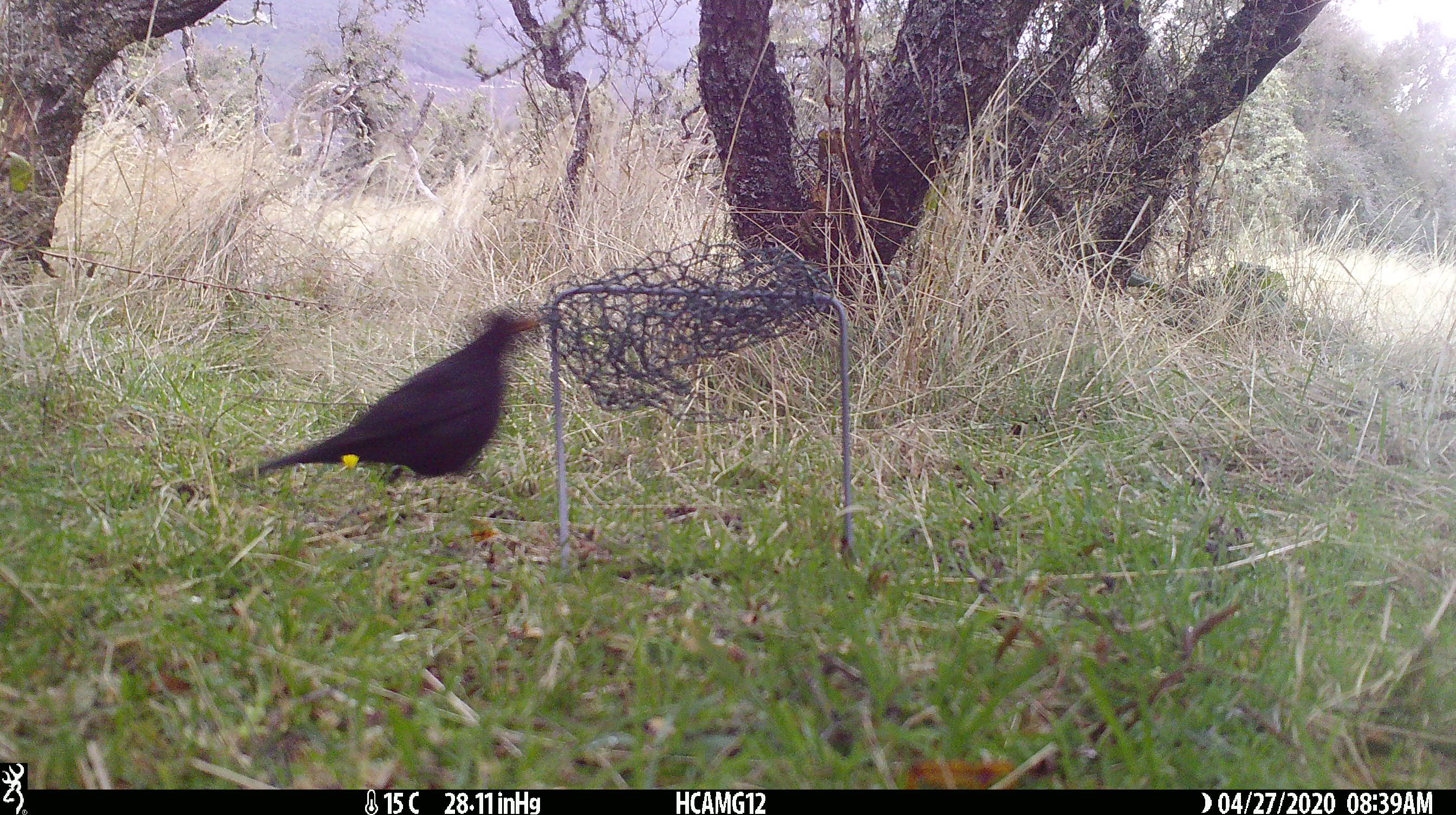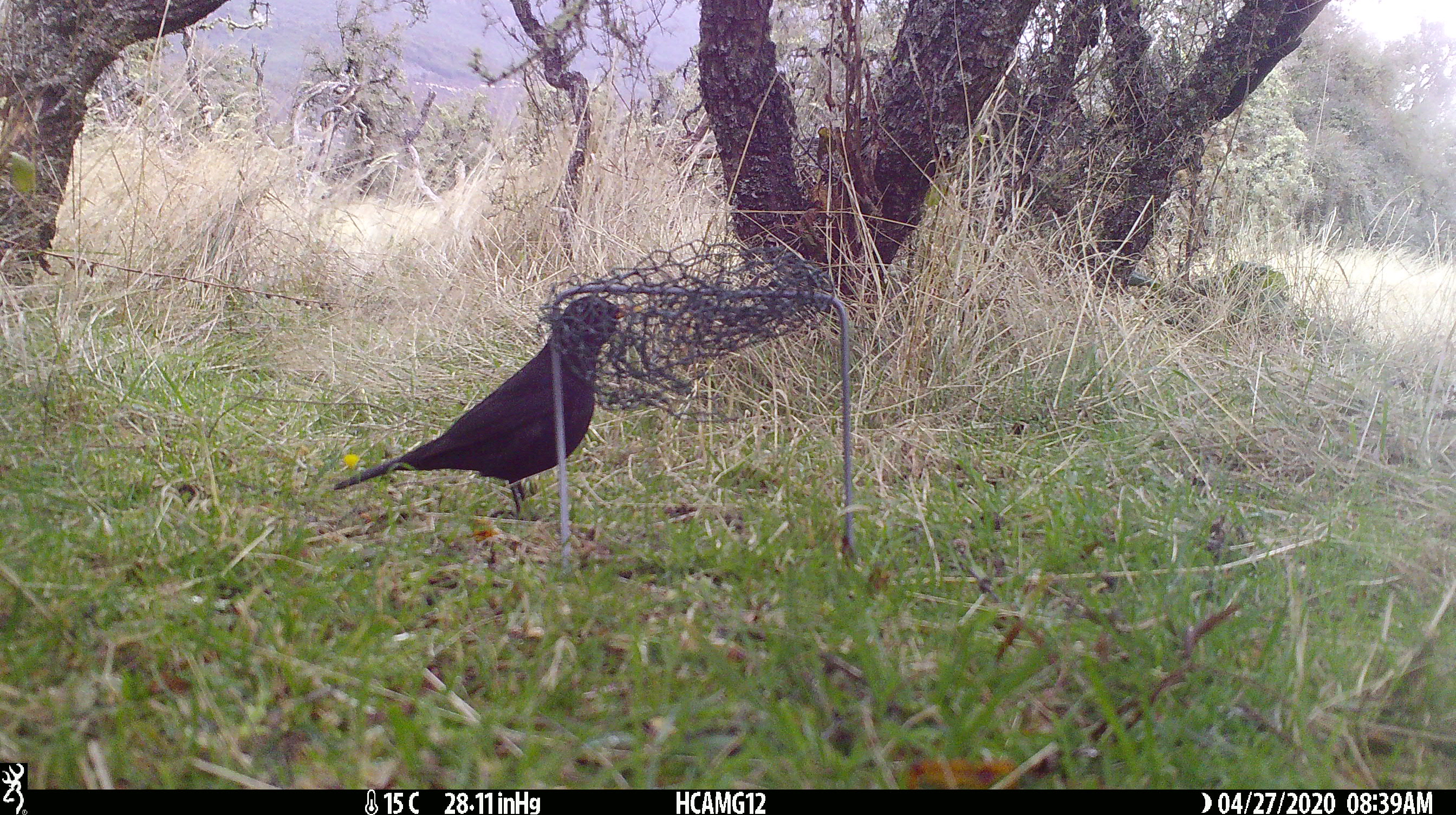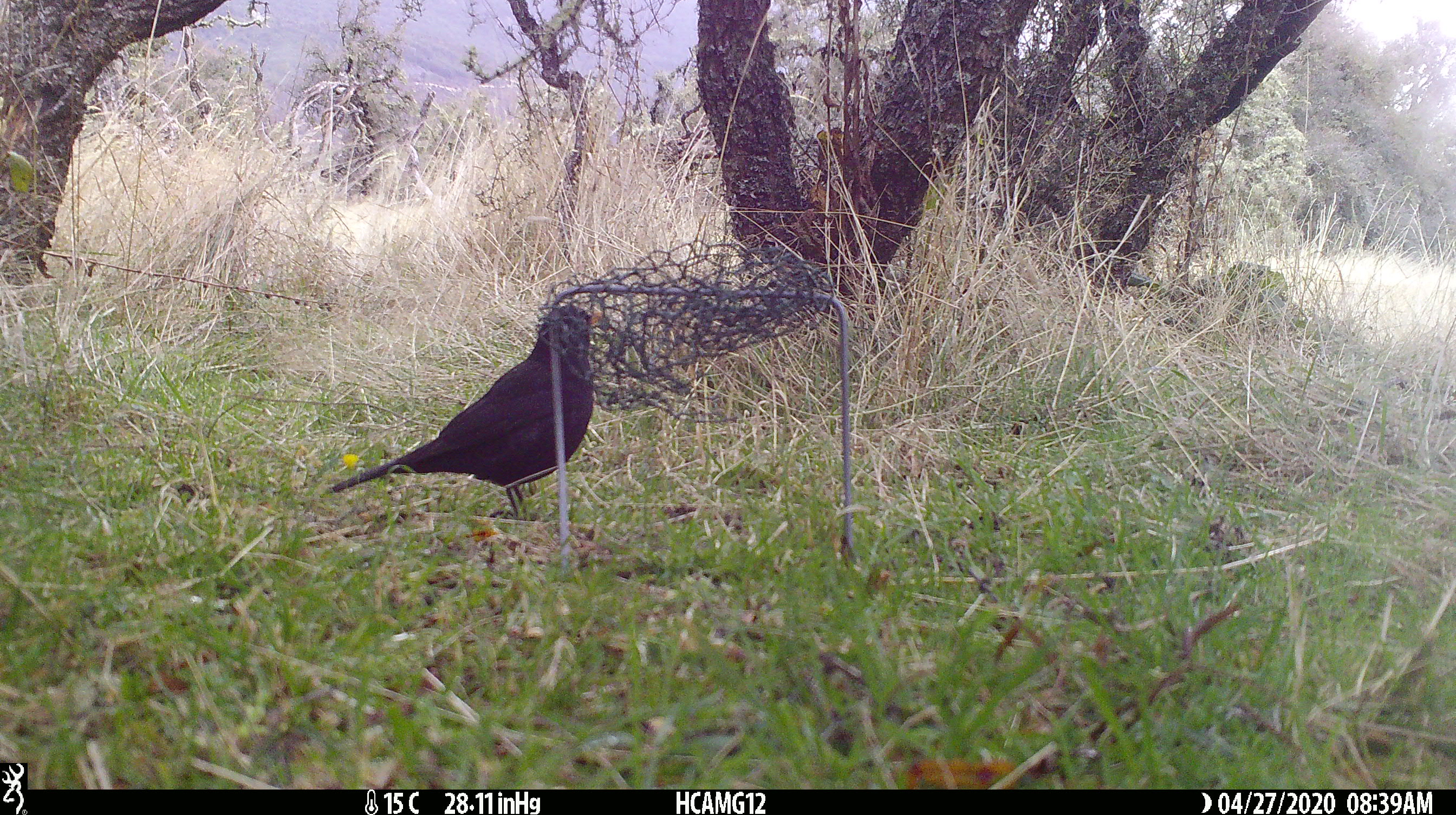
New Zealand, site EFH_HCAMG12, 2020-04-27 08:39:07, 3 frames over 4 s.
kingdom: Animalia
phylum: Chordata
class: Aves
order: Passeriformes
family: Turdidae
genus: Turdus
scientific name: Turdus merula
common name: eurasian blackbird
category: blackbird